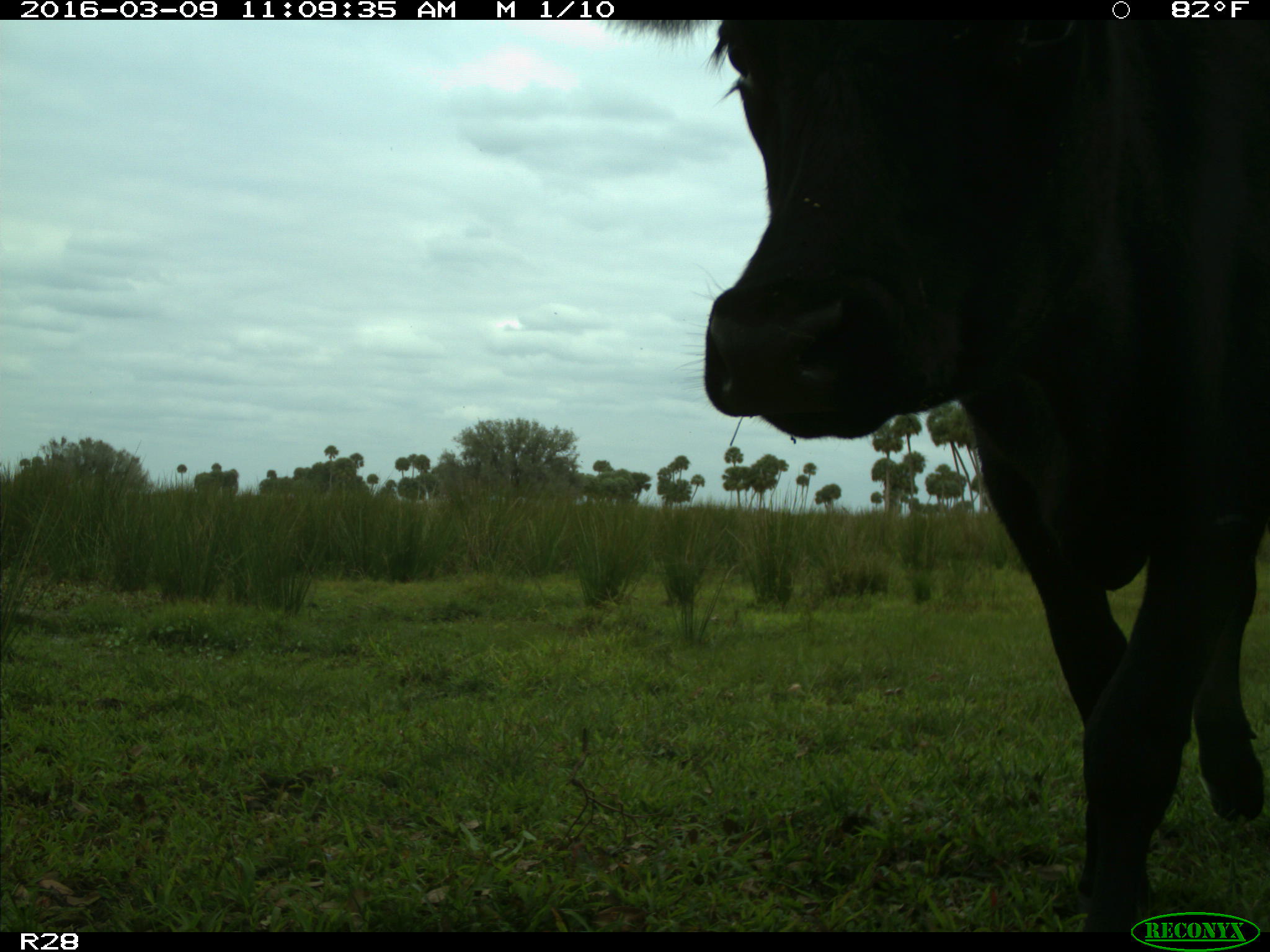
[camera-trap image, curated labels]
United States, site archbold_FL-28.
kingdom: Animalia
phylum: Chordata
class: Mammalia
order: Artiodactyla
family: Bovidae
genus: Bos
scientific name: Bos taurus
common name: domestic cow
Bos taurus (domestic cow).